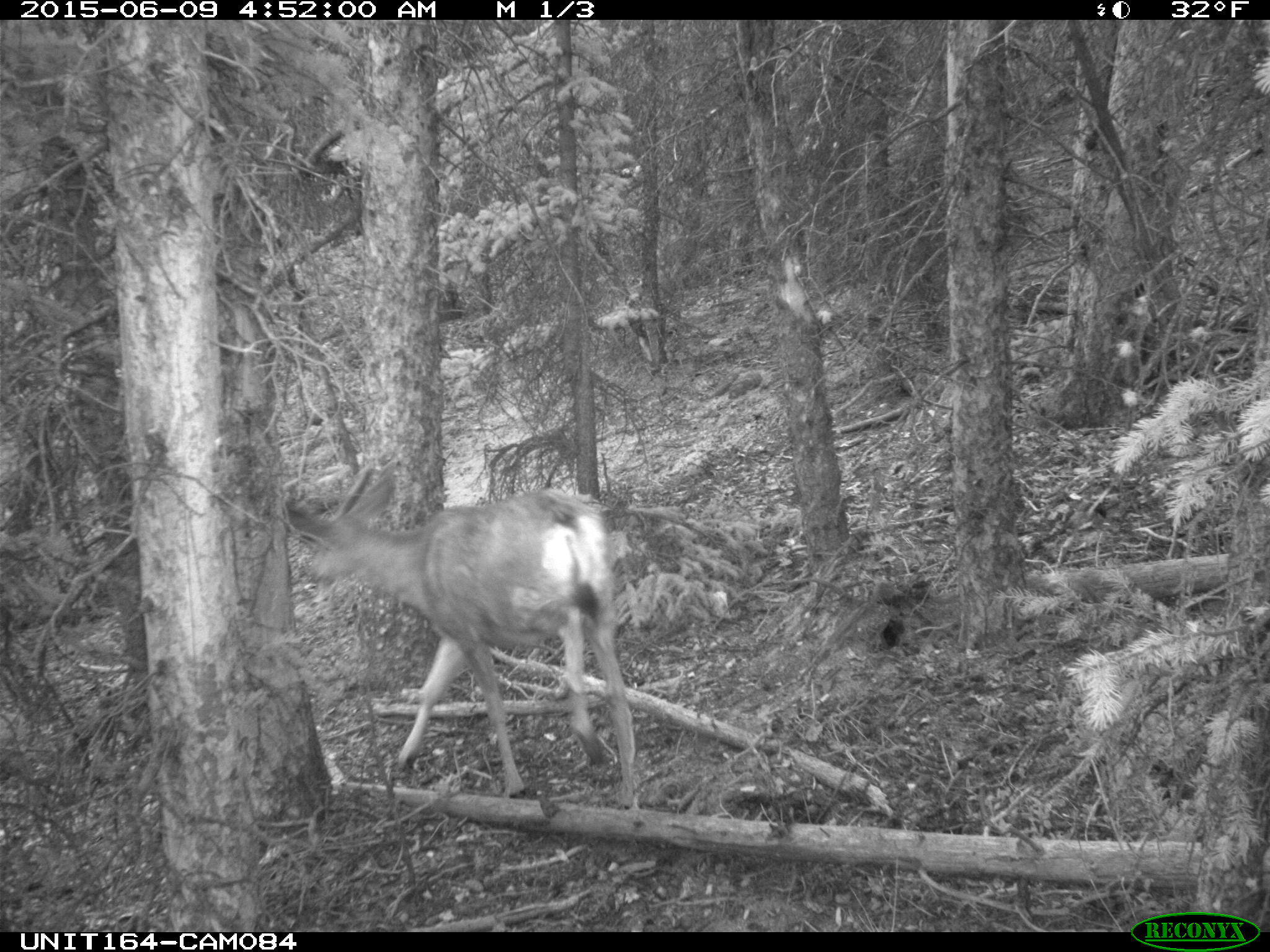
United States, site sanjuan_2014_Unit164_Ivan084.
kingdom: Animalia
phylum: Chordata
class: Mammalia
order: Artiodactyla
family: Cervidae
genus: Odocoileus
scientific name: Odocoileus hemionus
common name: mule deer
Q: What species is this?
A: Odocoileus hemionus (mule deer).